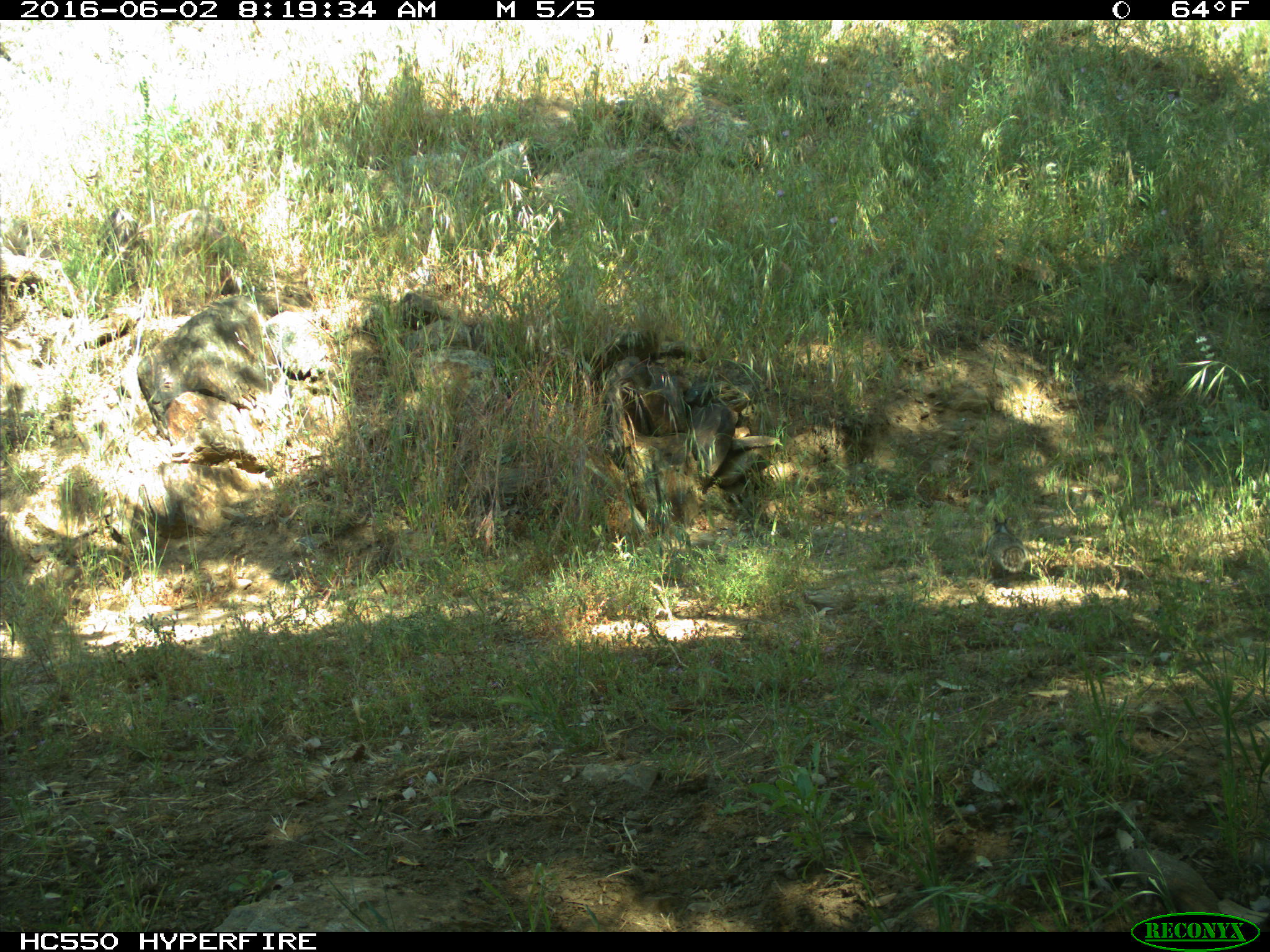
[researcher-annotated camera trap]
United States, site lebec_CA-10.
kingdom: Animalia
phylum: Chordata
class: Mammalia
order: Rodentia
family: Sciuridae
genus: Otospermophilus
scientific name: Otospermophilus beecheyi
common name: california ground squirrel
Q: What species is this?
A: Otospermophilus beecheyi (california ground squirrel).